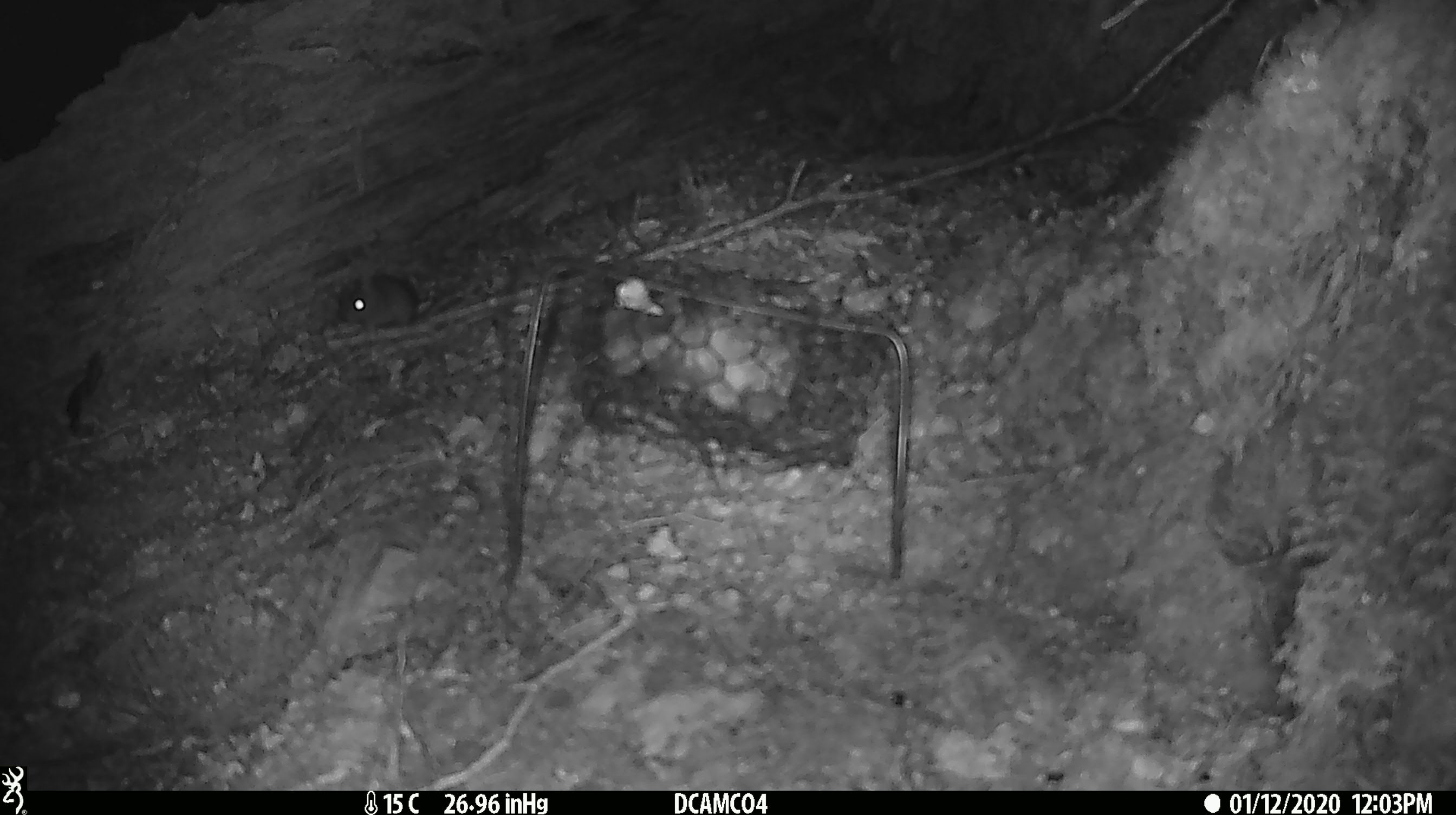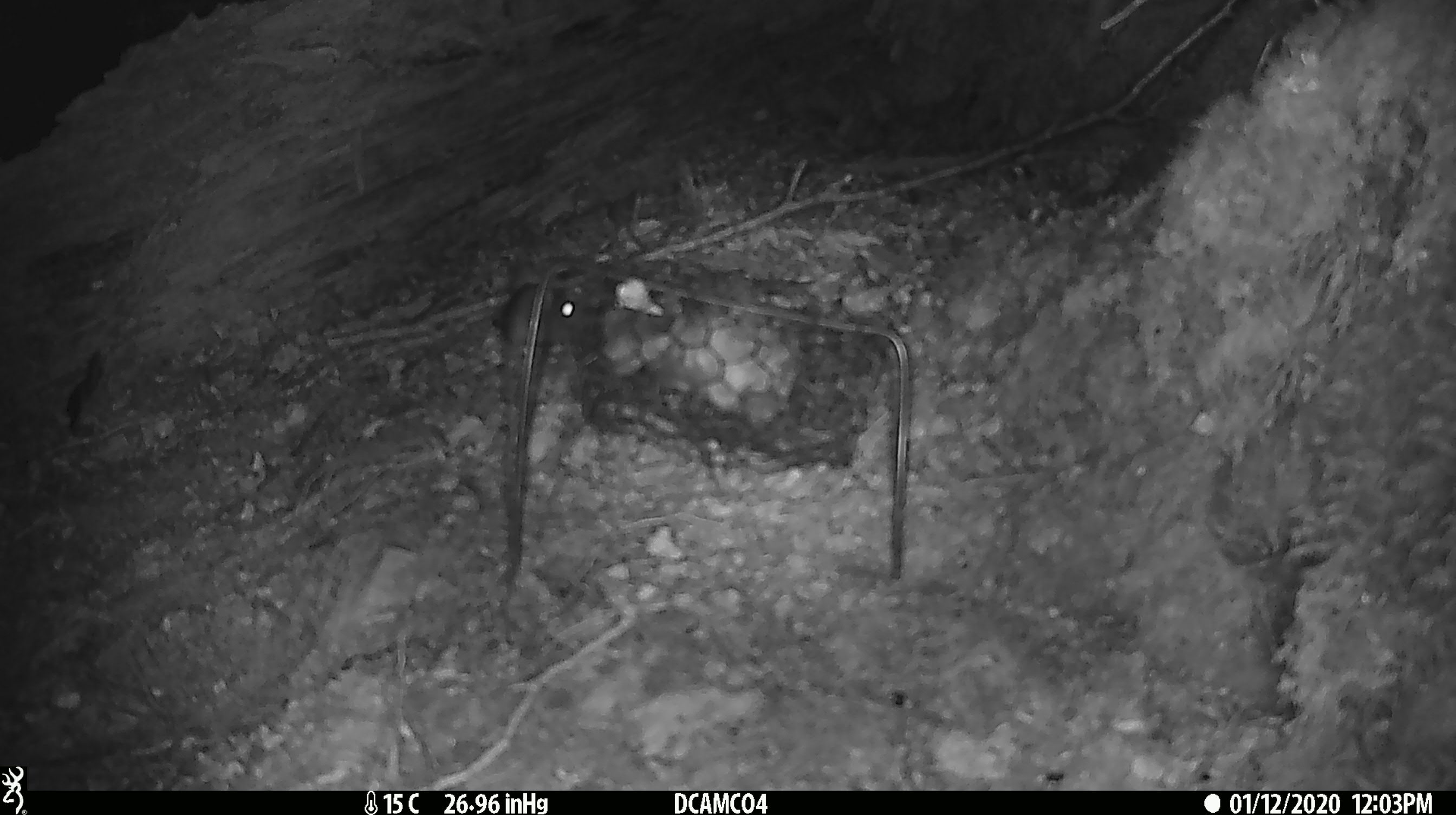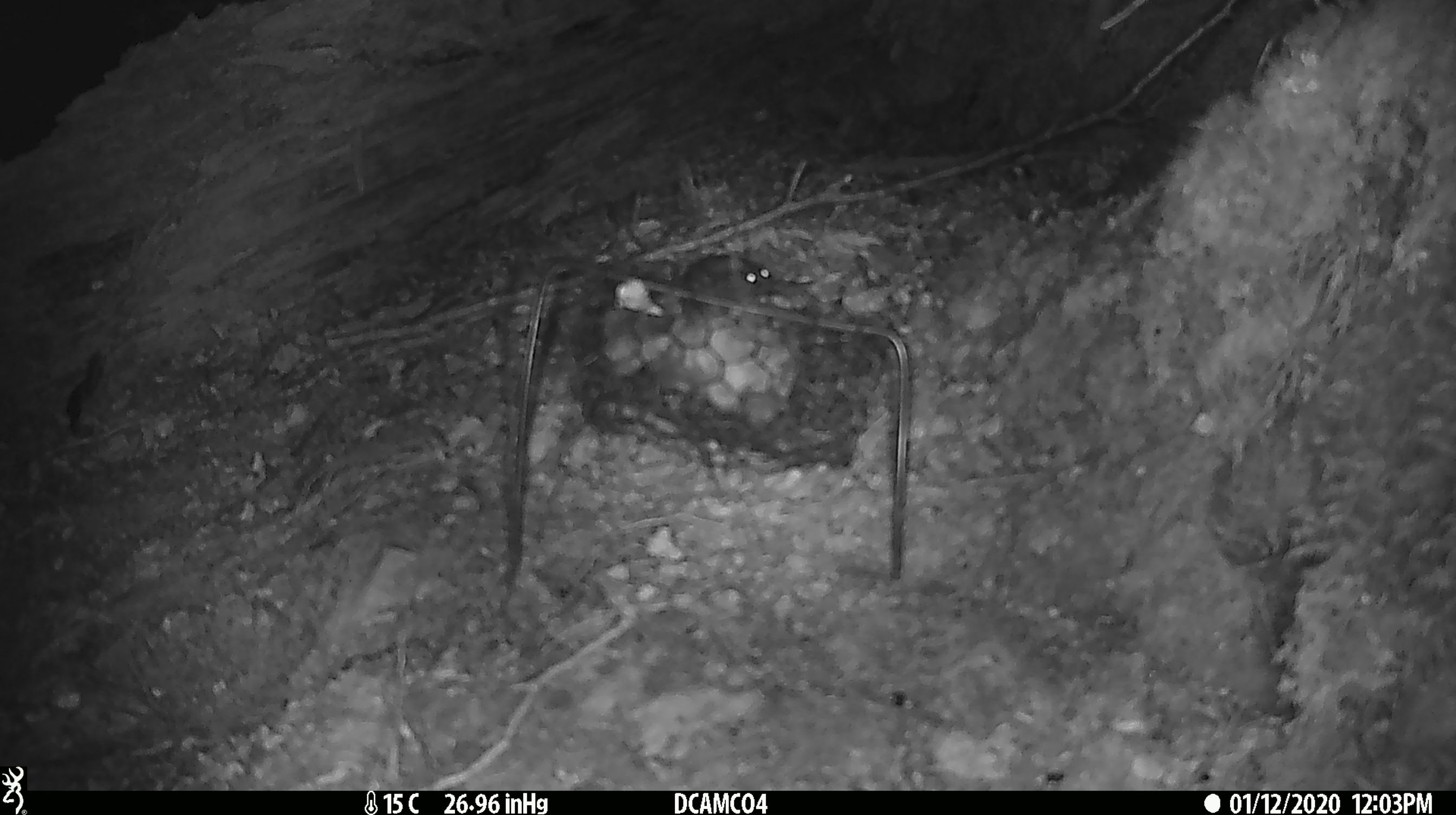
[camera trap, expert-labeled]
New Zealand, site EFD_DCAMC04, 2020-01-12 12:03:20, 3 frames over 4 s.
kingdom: Animalia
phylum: Chordata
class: Mammalia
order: Rodentia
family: Muridae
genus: Mus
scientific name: Mus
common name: mouse